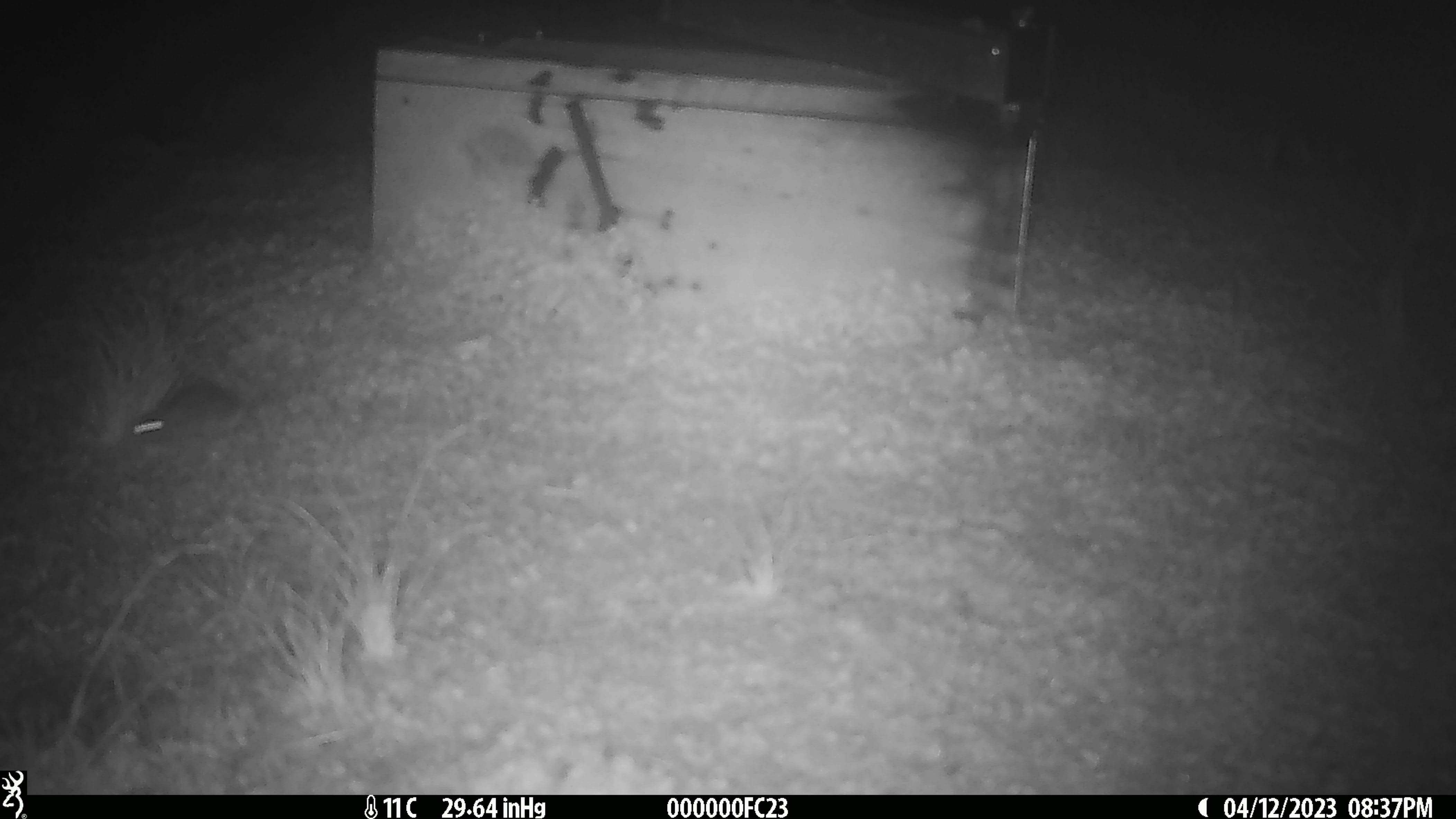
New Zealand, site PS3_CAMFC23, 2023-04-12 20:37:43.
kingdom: Animalia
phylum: Chordata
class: Mammalia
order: Rodentia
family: Muridae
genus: Mus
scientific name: Mus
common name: mouse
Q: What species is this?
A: Mouse (Mus).